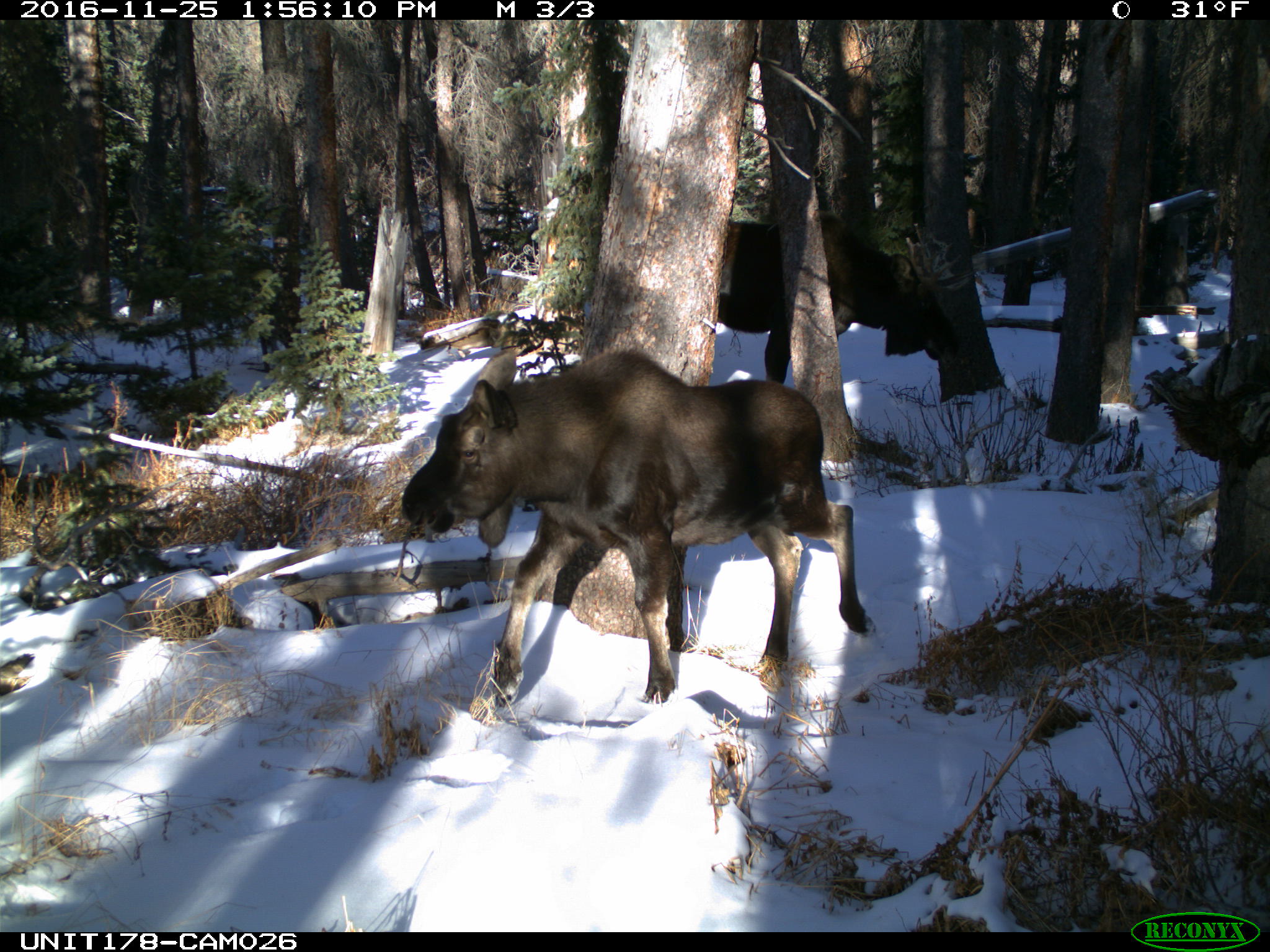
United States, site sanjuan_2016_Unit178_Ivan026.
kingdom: Animalia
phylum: Chordata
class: Mammalia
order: Artiodactyla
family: Cervidae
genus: Alces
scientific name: Alces alces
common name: moose